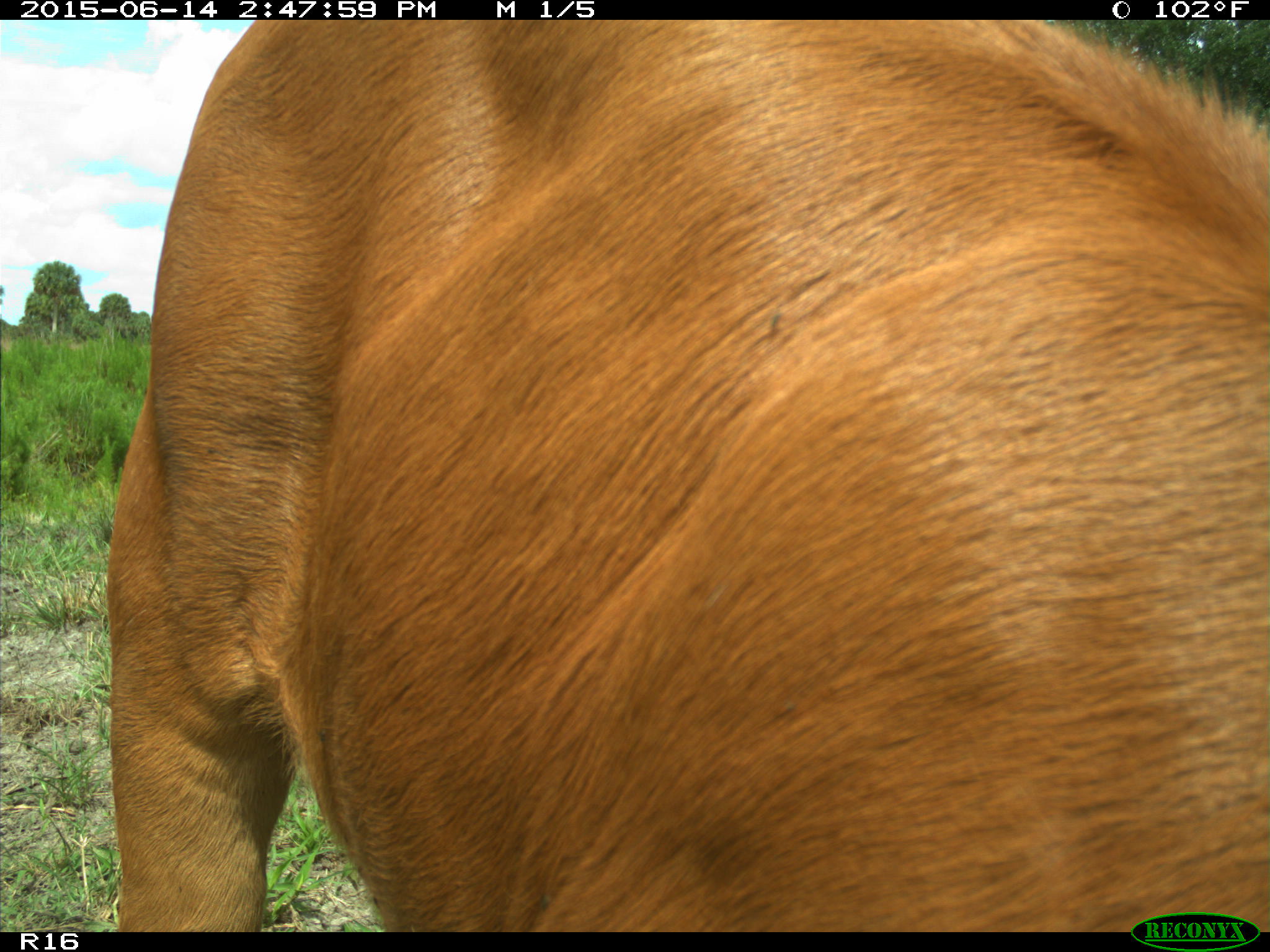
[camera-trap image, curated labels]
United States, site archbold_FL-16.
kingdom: Animalia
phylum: Chordata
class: Mammalia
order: Artiodactyla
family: Bovidae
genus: Bos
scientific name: Bos taurus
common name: domestic cow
Bos taurus (domestic cow).